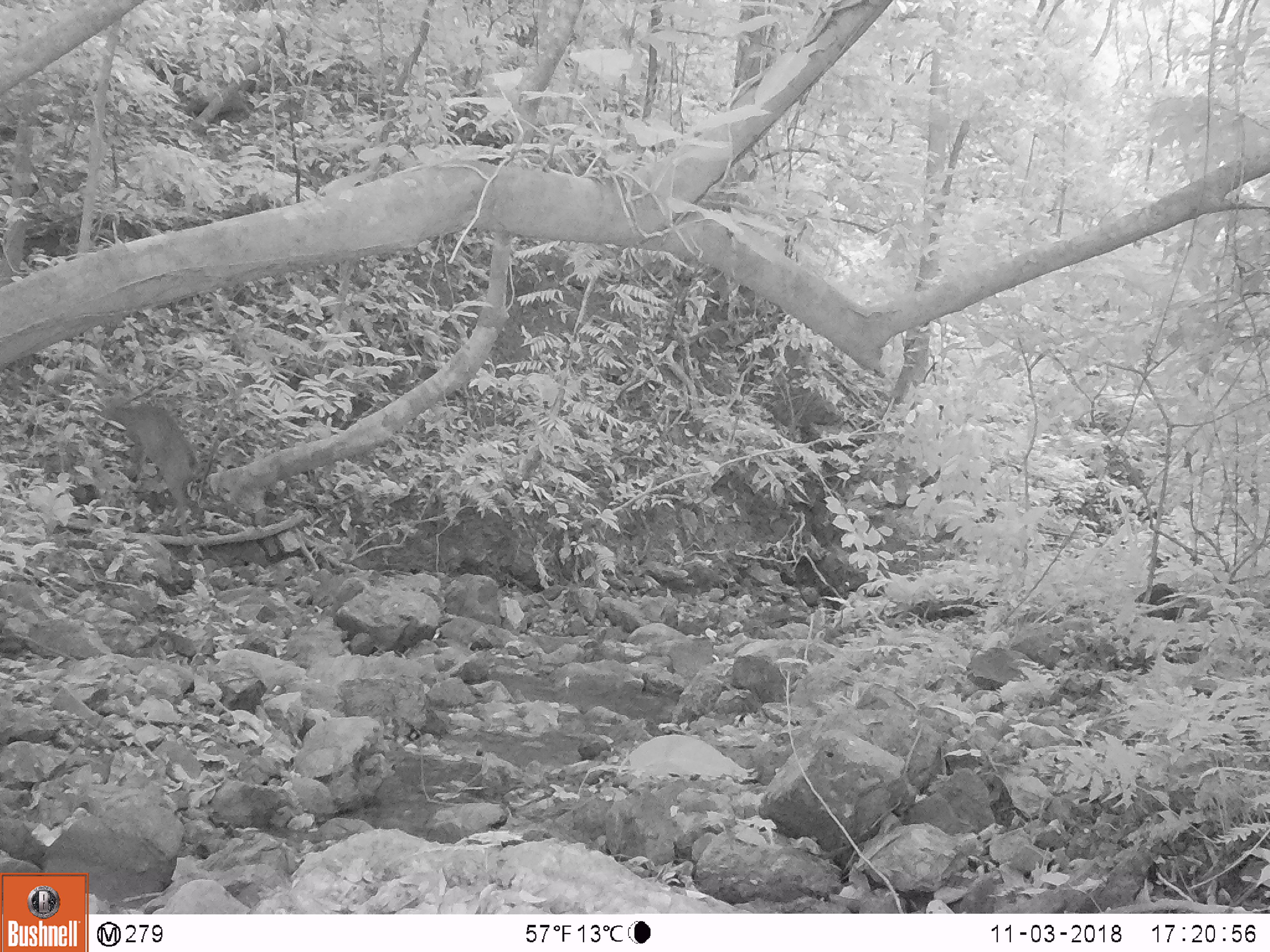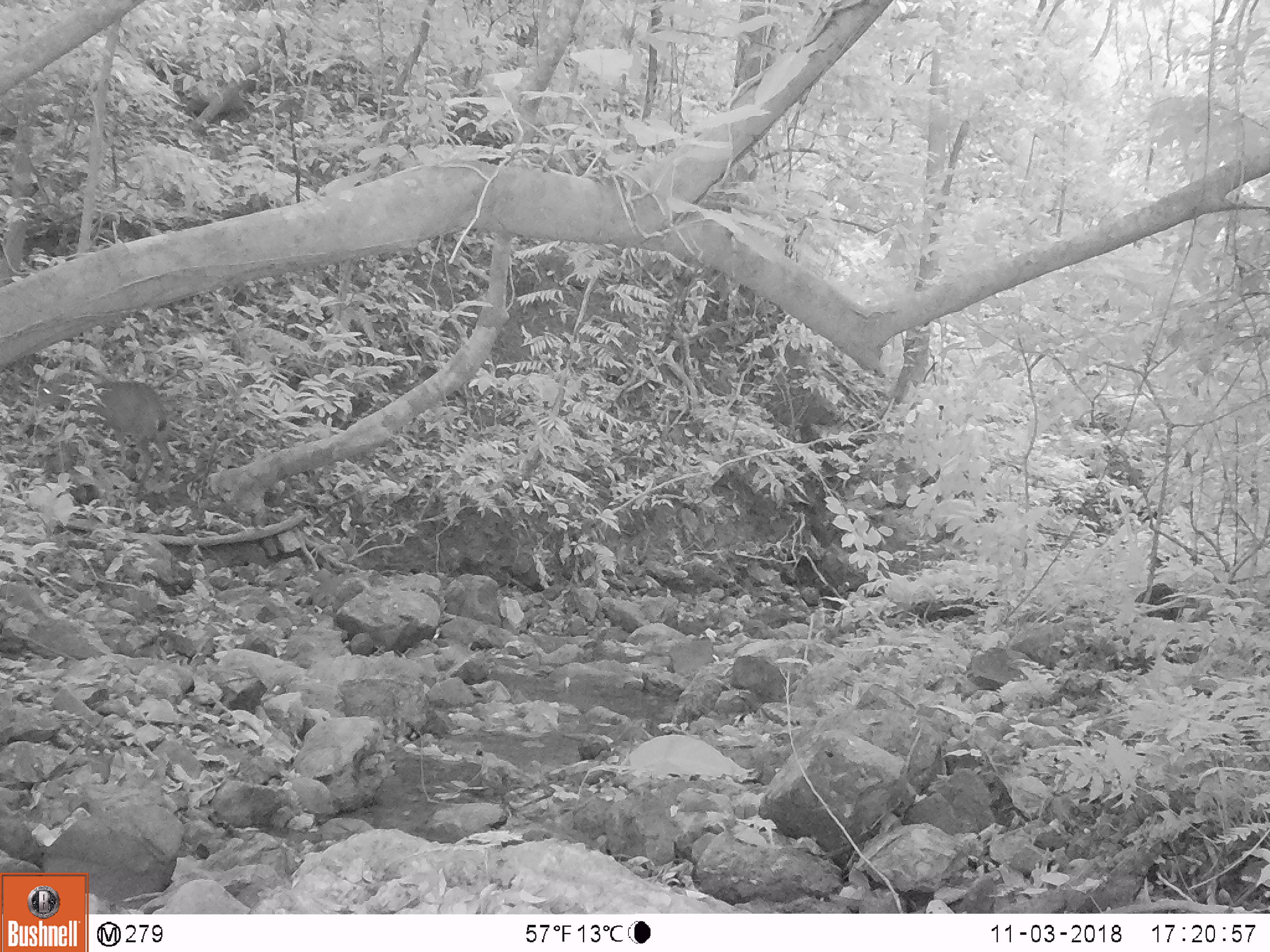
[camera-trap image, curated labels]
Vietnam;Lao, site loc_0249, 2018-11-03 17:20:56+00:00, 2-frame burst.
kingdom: Animalia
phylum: Chordata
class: Mammalia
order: Artiodactyla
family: Cervidae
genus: Muntiacus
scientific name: Muntiacus vuquangensis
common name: large-antlered muntjac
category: large antlered muntjac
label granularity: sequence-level